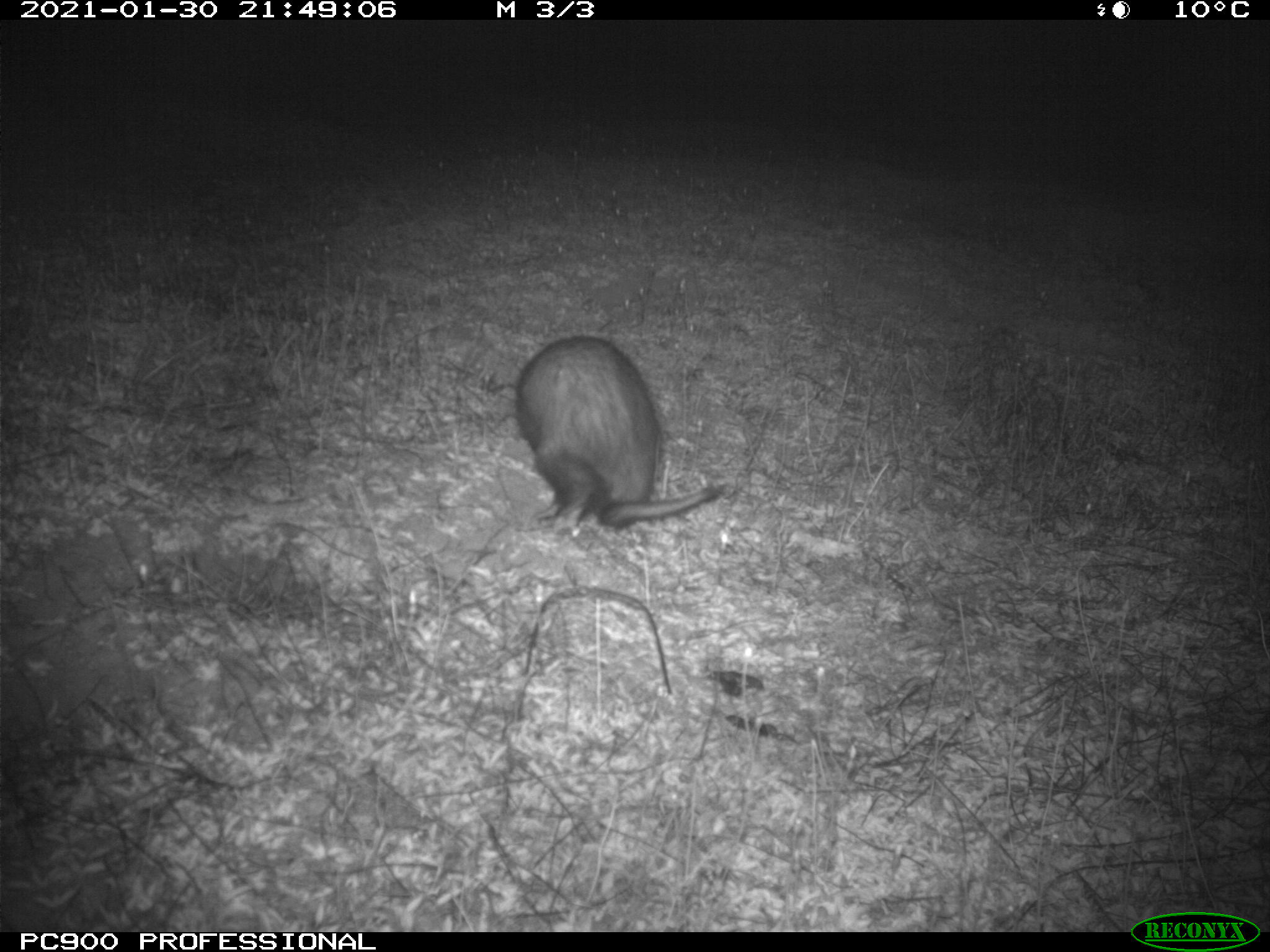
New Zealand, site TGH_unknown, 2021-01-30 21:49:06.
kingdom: Animalia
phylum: Chordata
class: Mammalia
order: Carnivora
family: Mustelidae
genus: Mustela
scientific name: Mustela furo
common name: ferret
Ferret (Mustela furo).